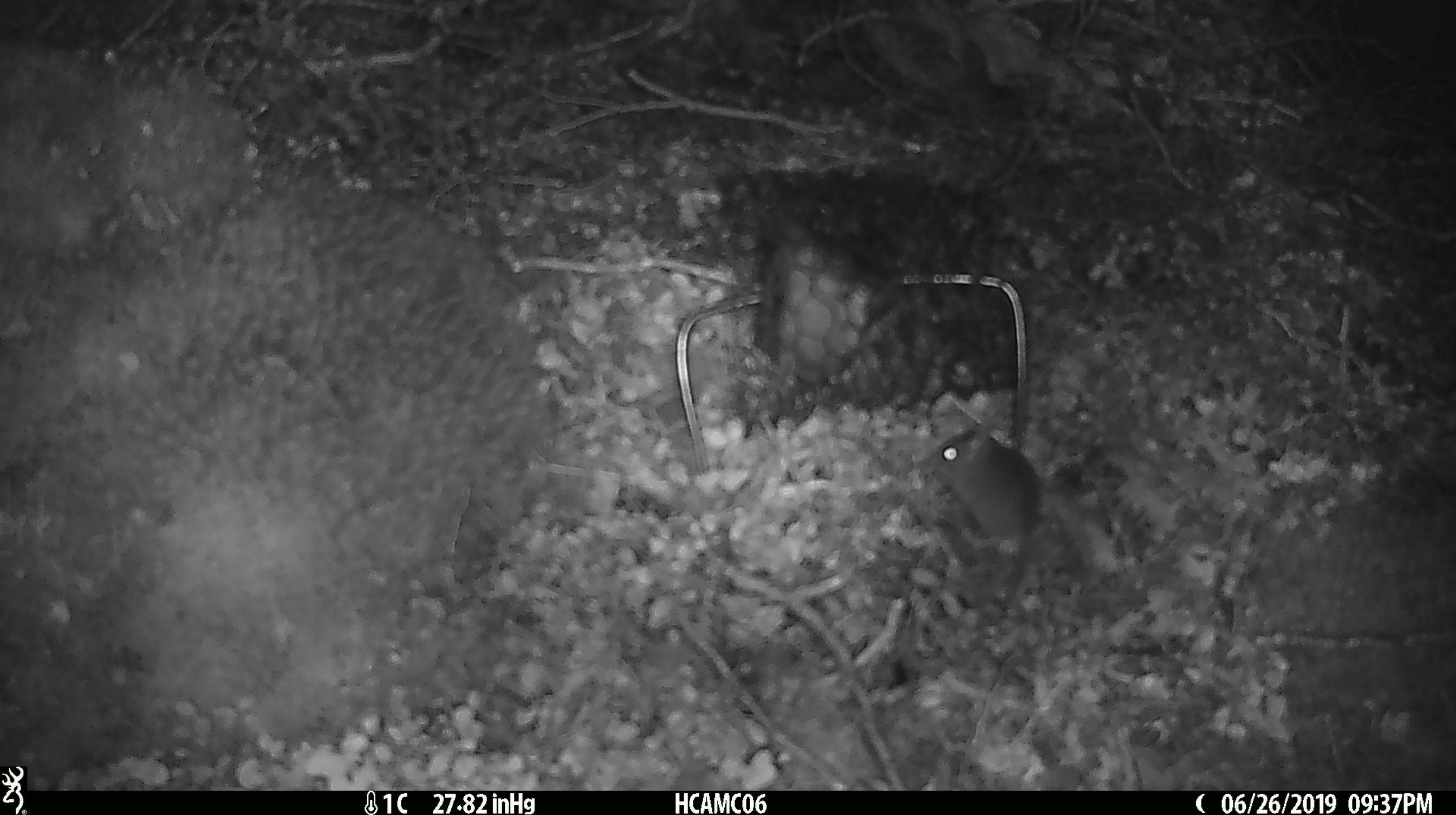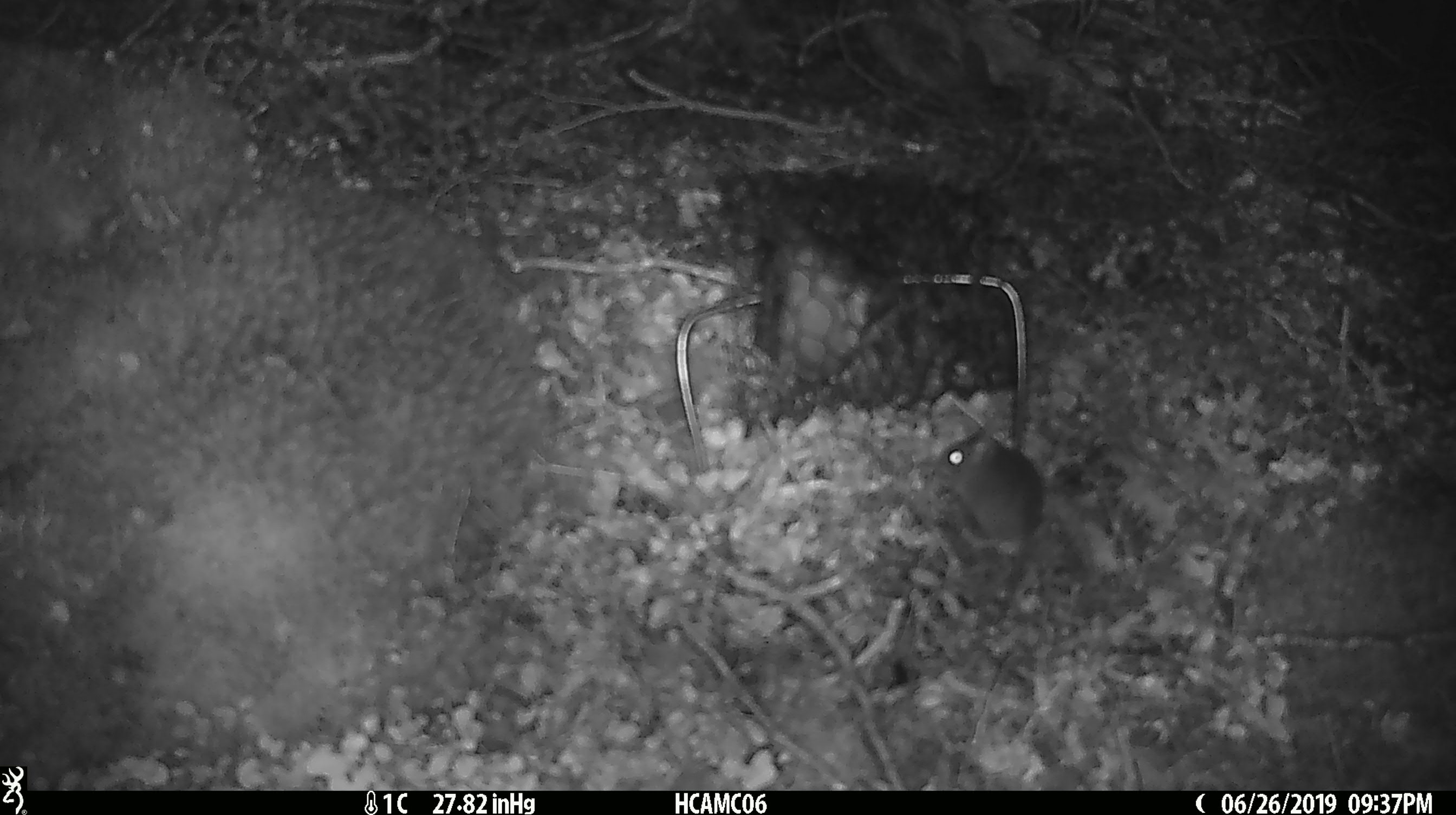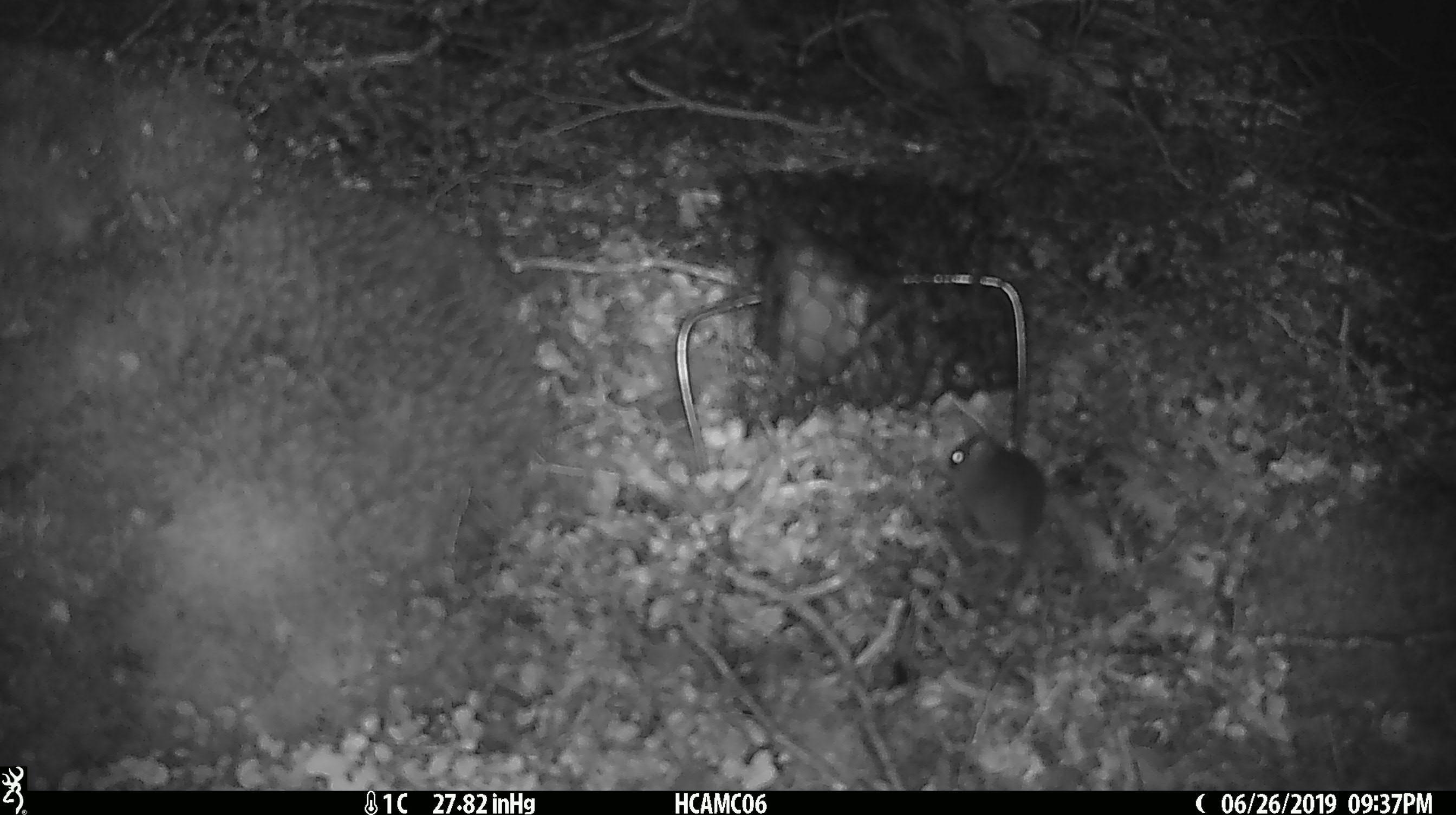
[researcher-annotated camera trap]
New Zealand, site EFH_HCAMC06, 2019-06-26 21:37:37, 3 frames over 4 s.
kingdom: Animalia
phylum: Chordata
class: Mammalia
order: Rodentia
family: Muridae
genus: Mus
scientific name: Mus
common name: mouse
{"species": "mouse (Mus)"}